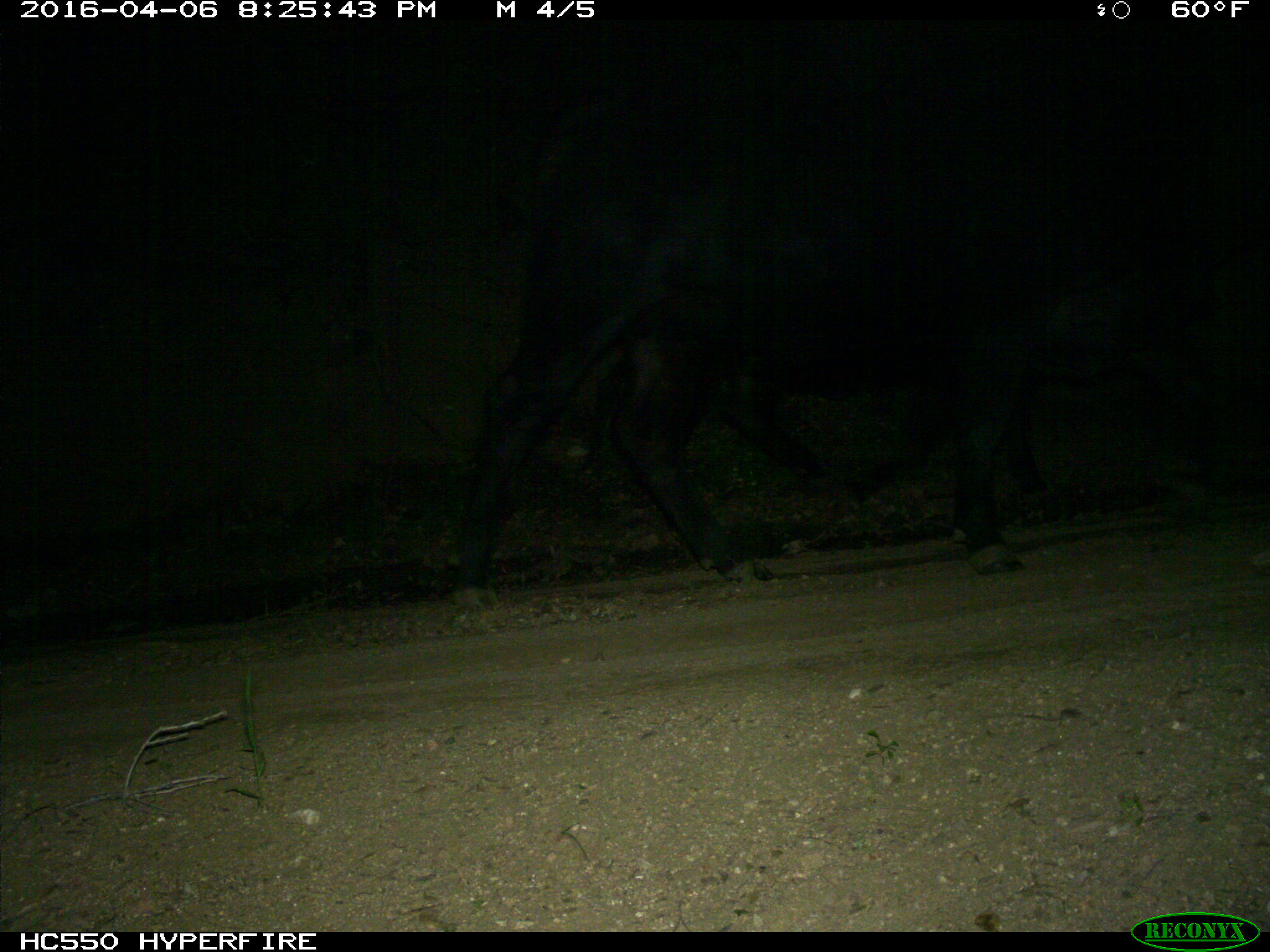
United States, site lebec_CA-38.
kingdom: Animalia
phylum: Chordata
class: Mammalia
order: Artiodactyla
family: Bovidae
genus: Bos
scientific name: Bos taurus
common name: domestic cow